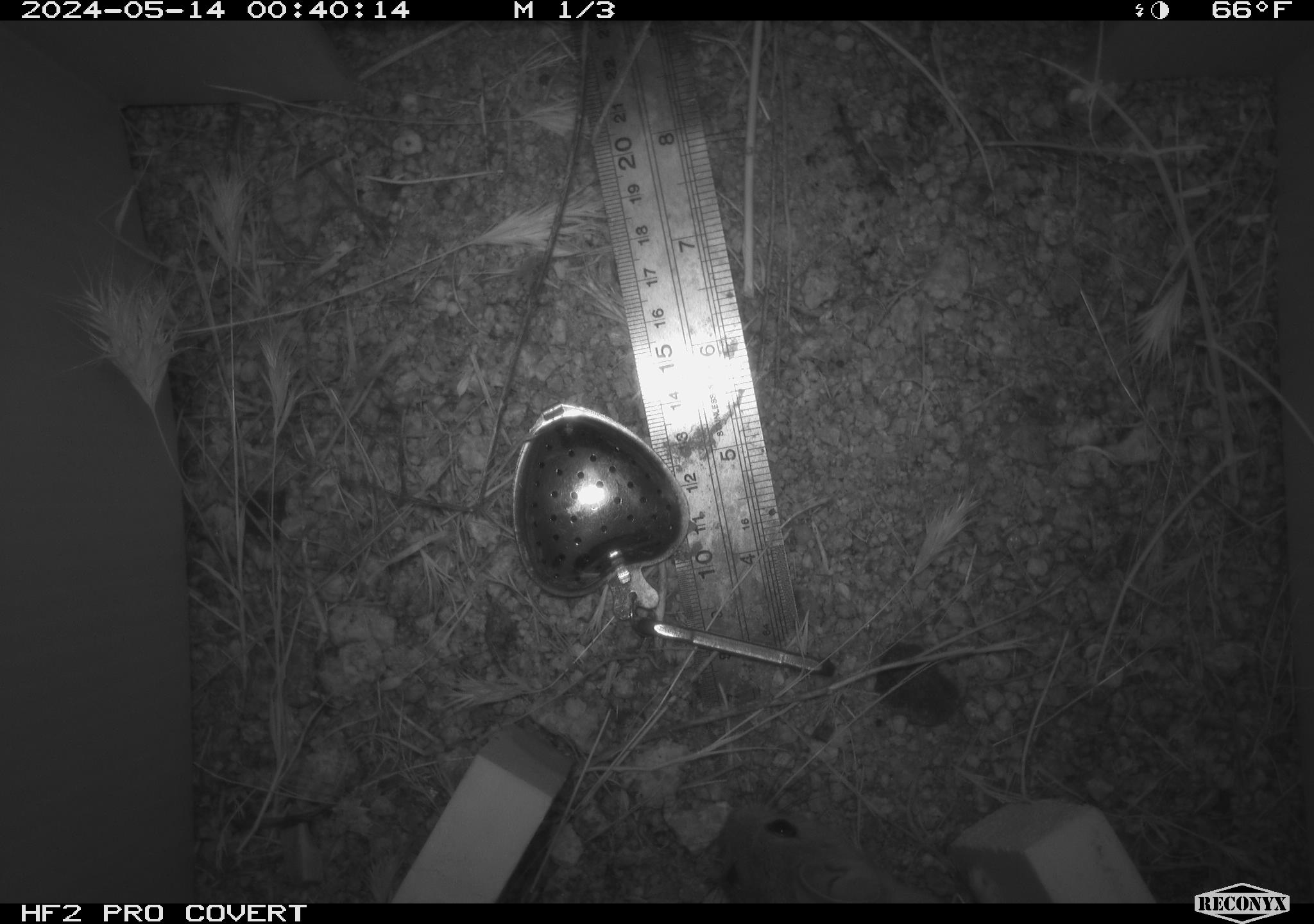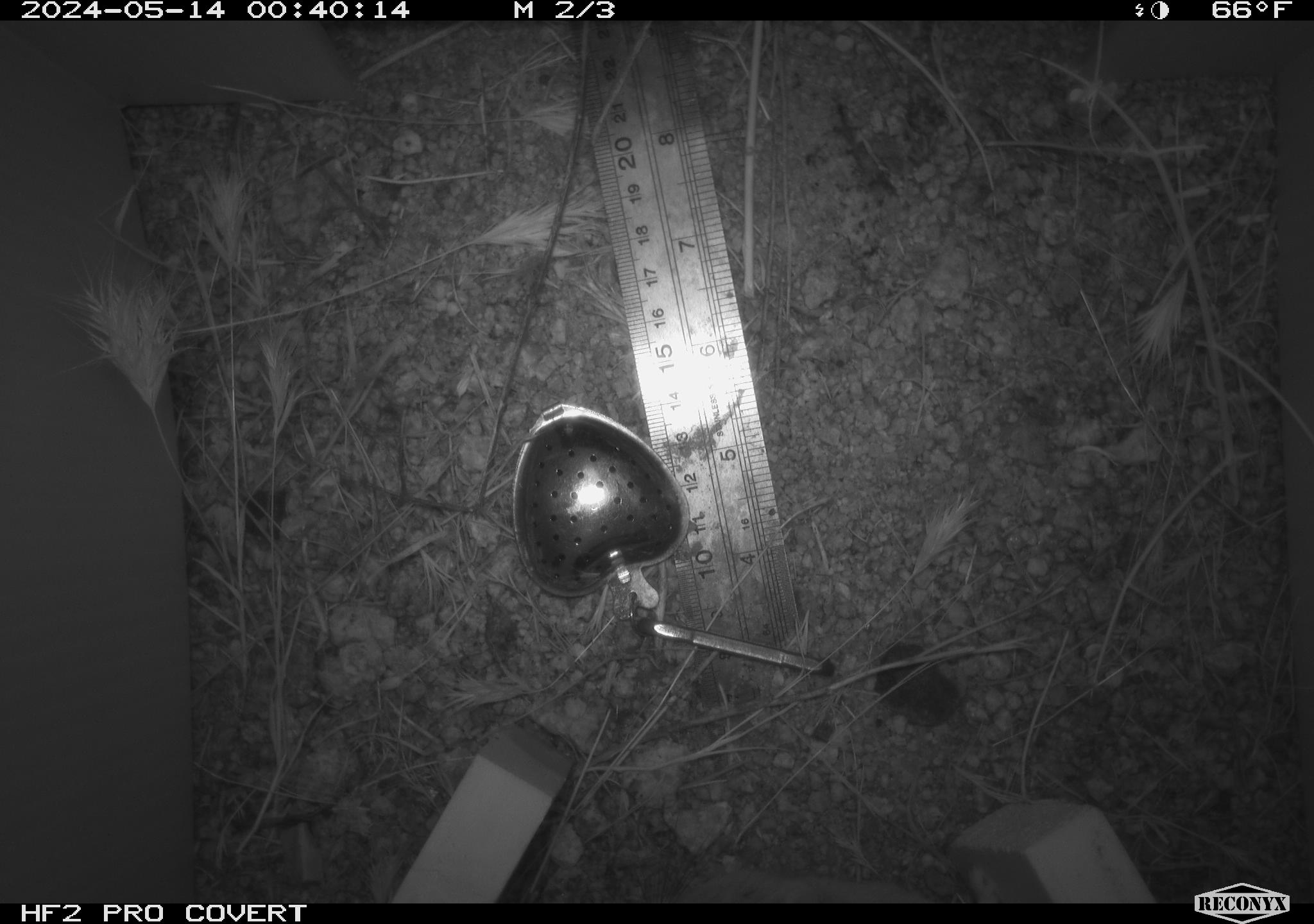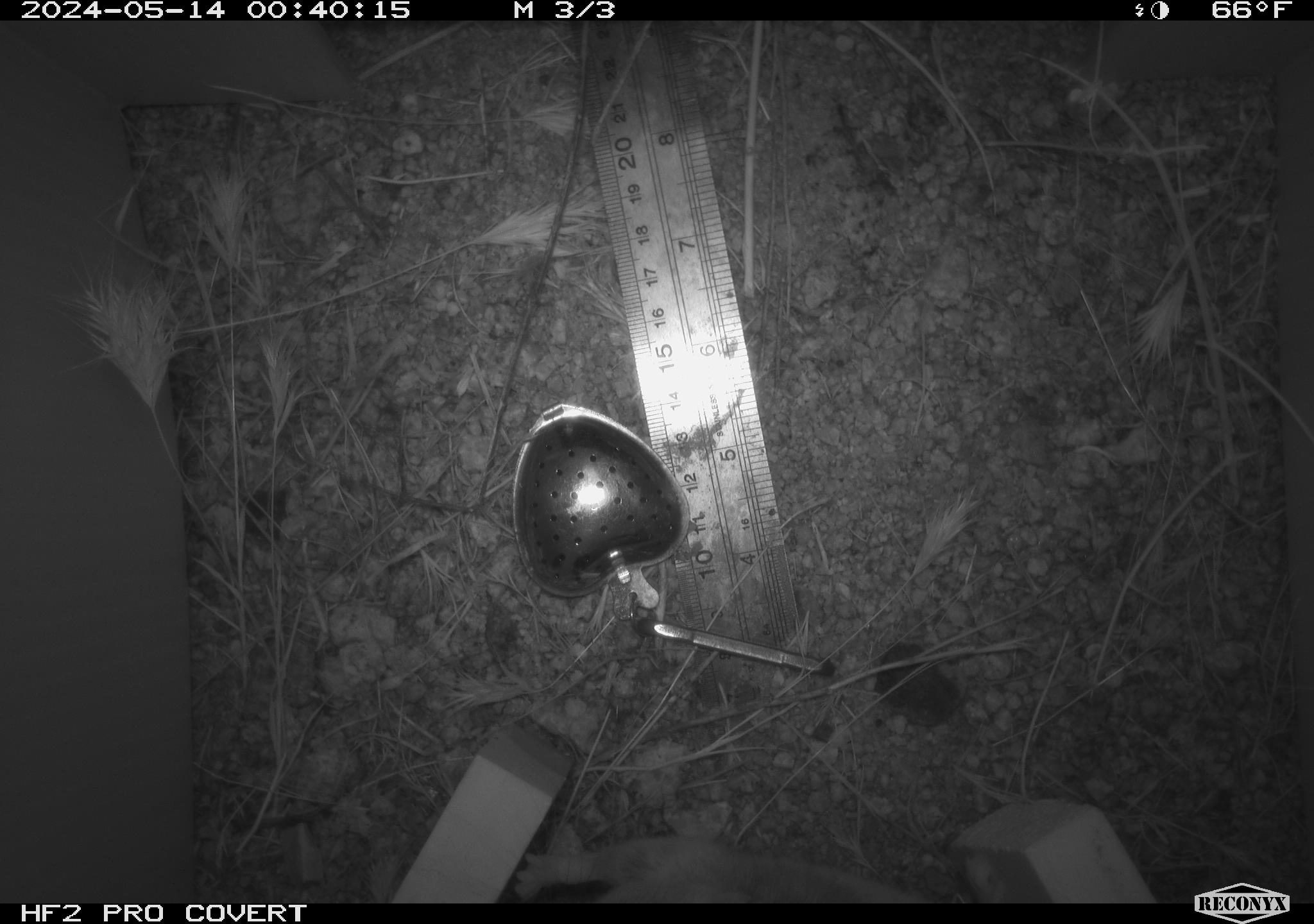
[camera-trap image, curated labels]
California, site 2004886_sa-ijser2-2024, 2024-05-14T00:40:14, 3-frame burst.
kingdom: Animalia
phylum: Chordata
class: Mammalia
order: Rodentia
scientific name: Rodentia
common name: woodrat or rat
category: woodrat or rat species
Woodrat or rat species (woodrat or rat) (Rodentia).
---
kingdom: Animalia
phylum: Chordata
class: Mammalia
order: Rodentia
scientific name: Rodentia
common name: mouse species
Mouse species (Rodentia).